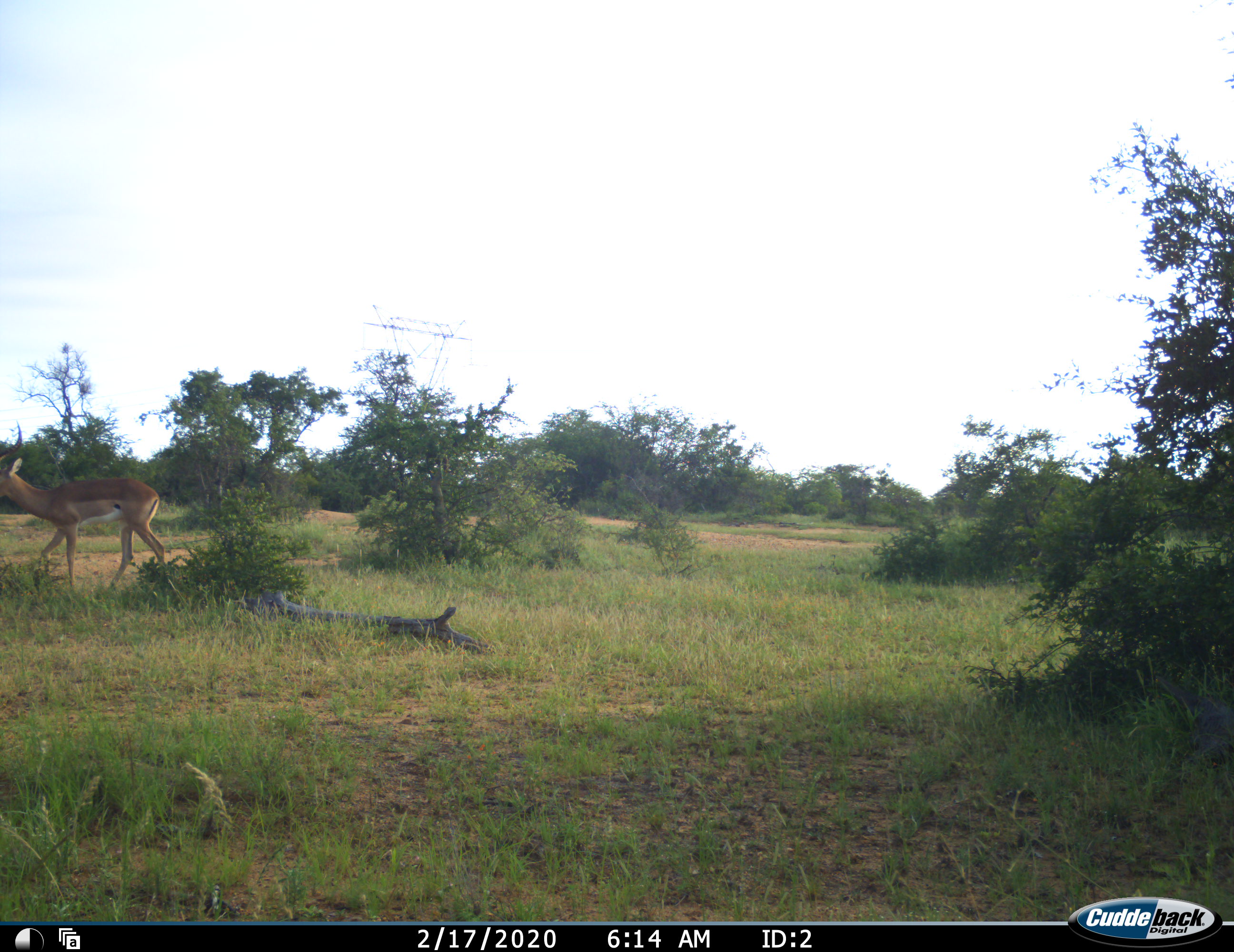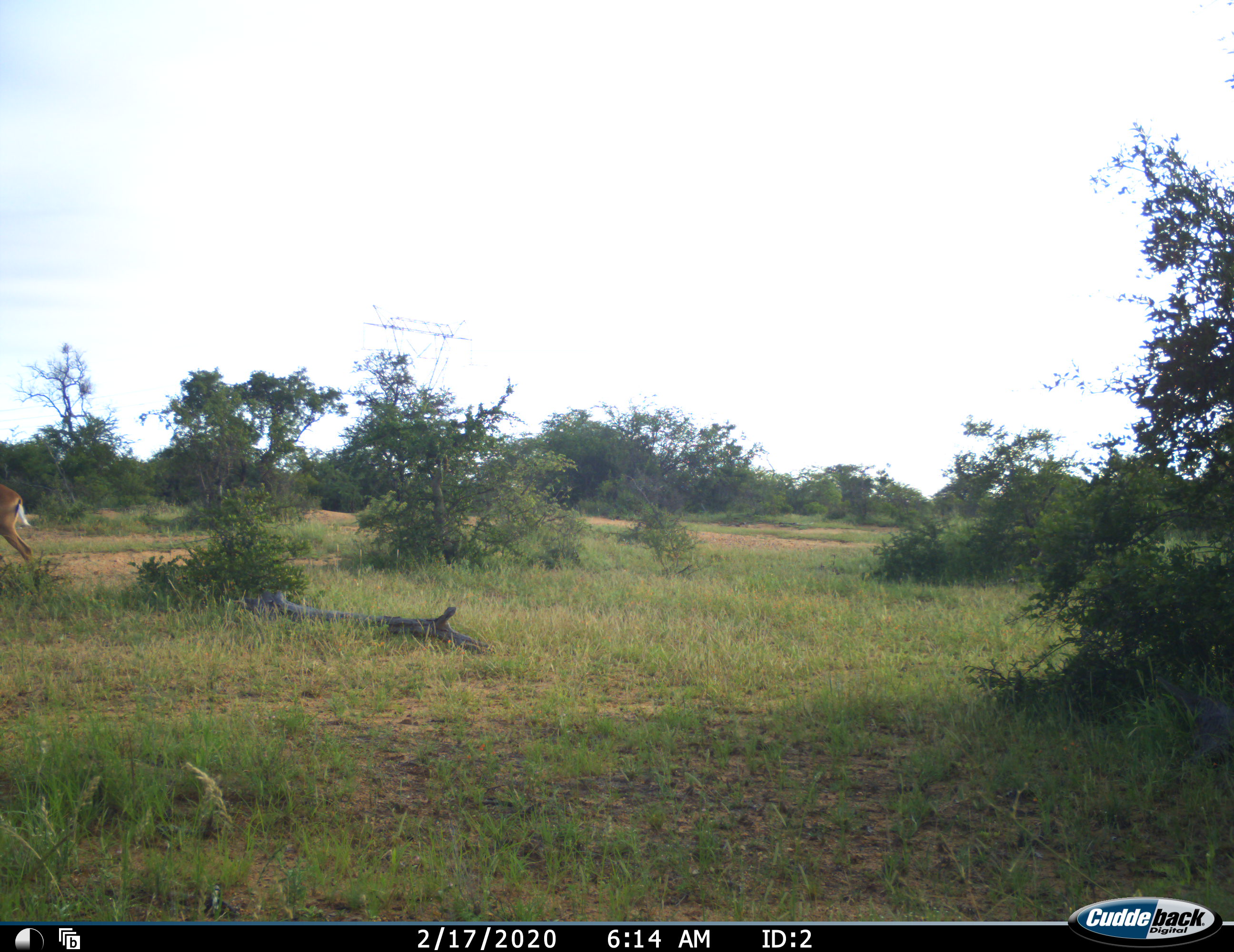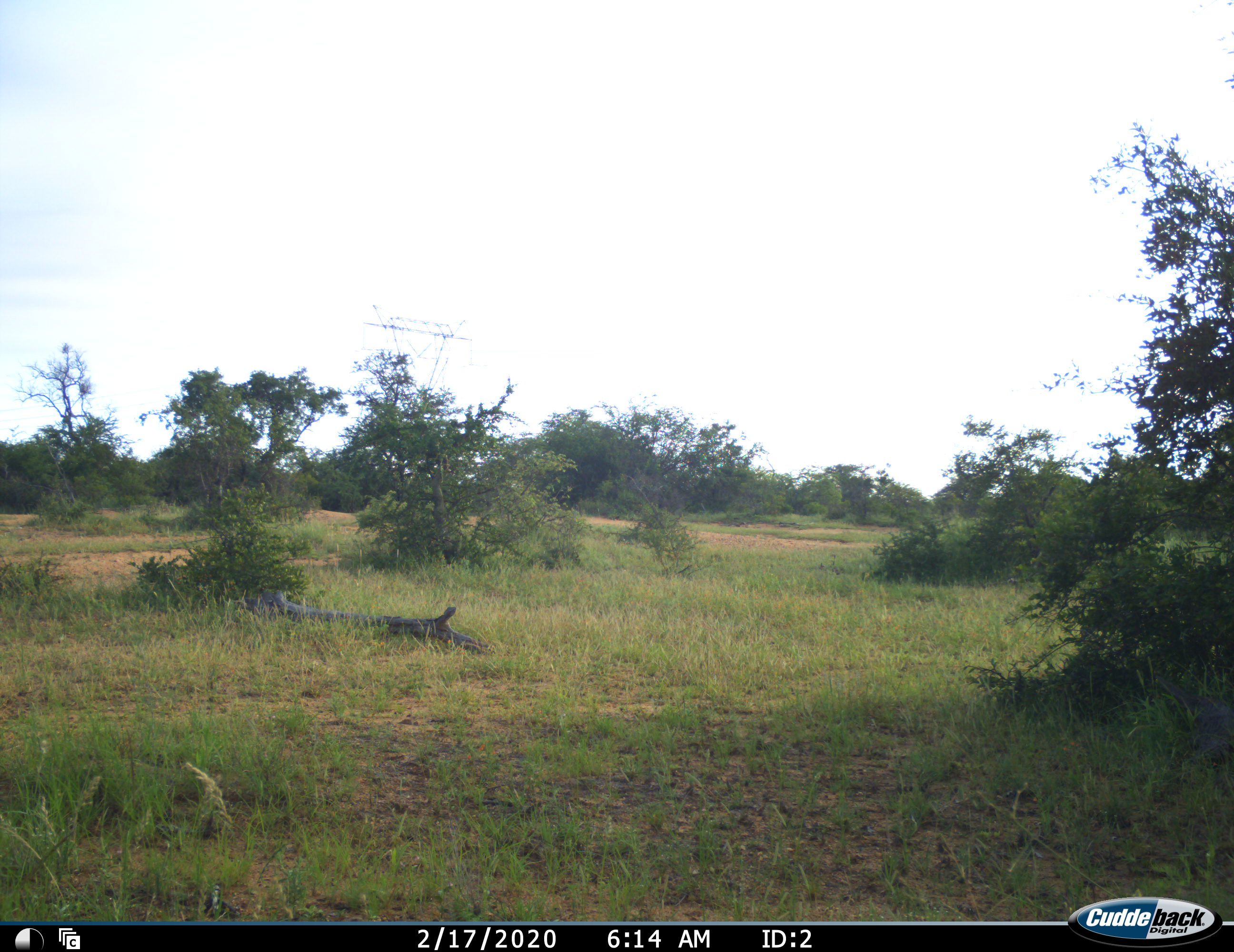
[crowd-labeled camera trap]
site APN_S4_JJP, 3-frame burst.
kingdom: Animalia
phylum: Chordata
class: Mammalia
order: Artiodactyla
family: Bovidae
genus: Aepyceros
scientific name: Aepyceros melampus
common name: impala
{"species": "impala (Aepyceros melampus)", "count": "1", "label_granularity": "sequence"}